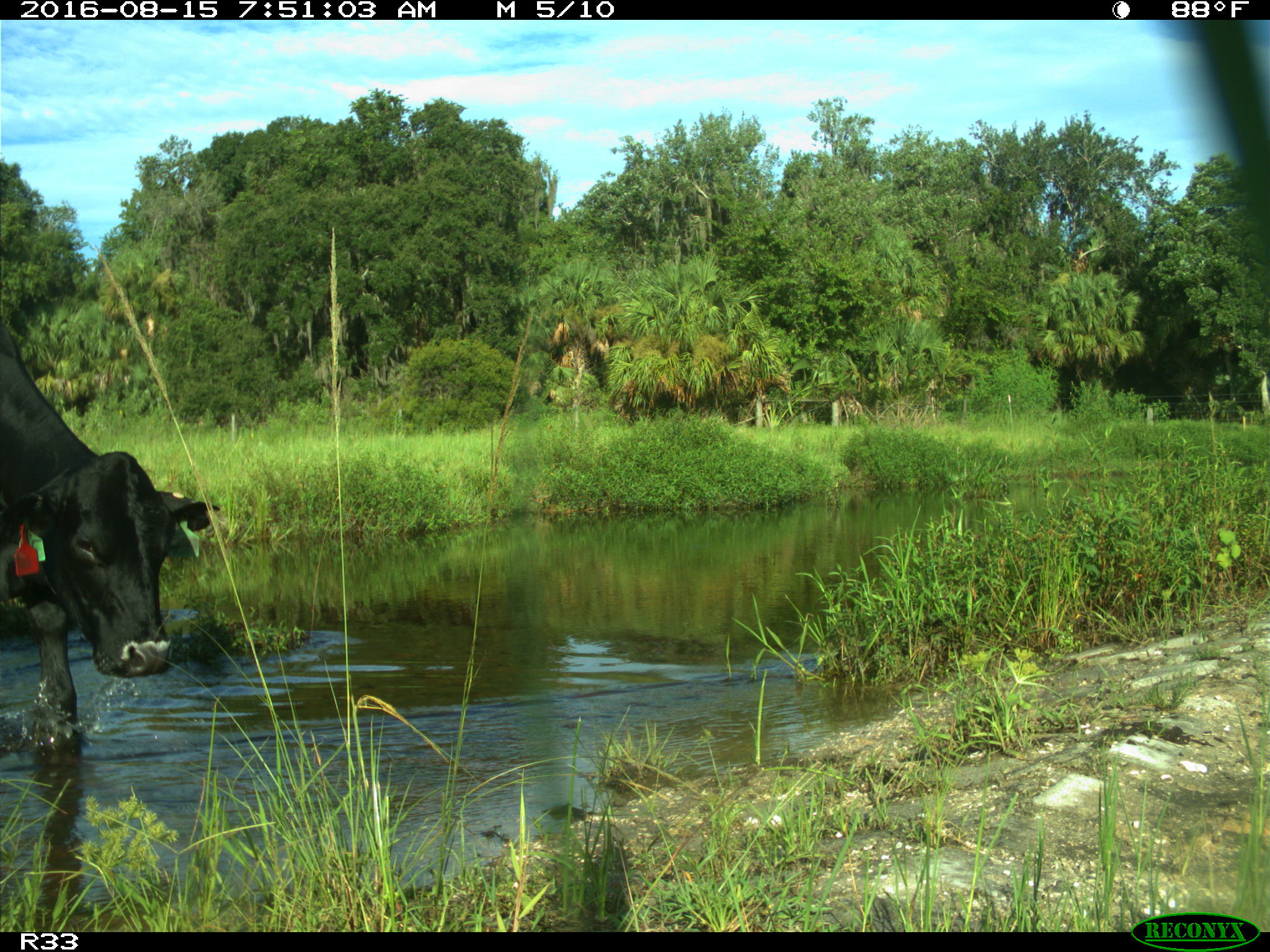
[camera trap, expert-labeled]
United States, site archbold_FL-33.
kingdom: Animalia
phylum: Chordata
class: Mammalia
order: Artiodactyla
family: Bovidae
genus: Bos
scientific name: Bos taurus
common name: domestic cow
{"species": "Bos taurus (domestic cow)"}